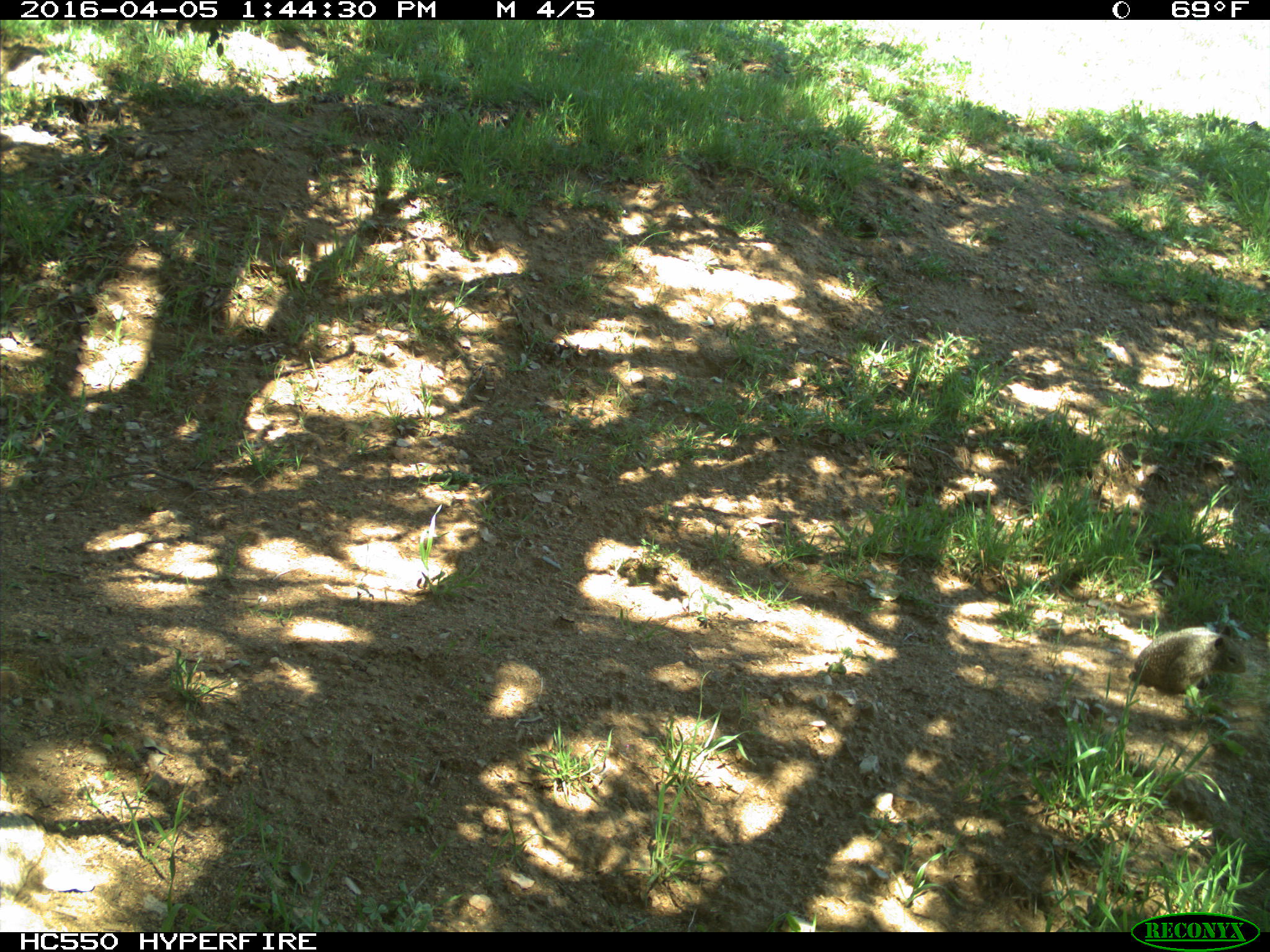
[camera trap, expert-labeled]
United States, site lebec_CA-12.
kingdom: Animalia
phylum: Chordata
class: Mammalia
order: Rodentia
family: Sciuridae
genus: Otospermophilus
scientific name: Otospermophilus beecheyi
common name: california ground squirrel